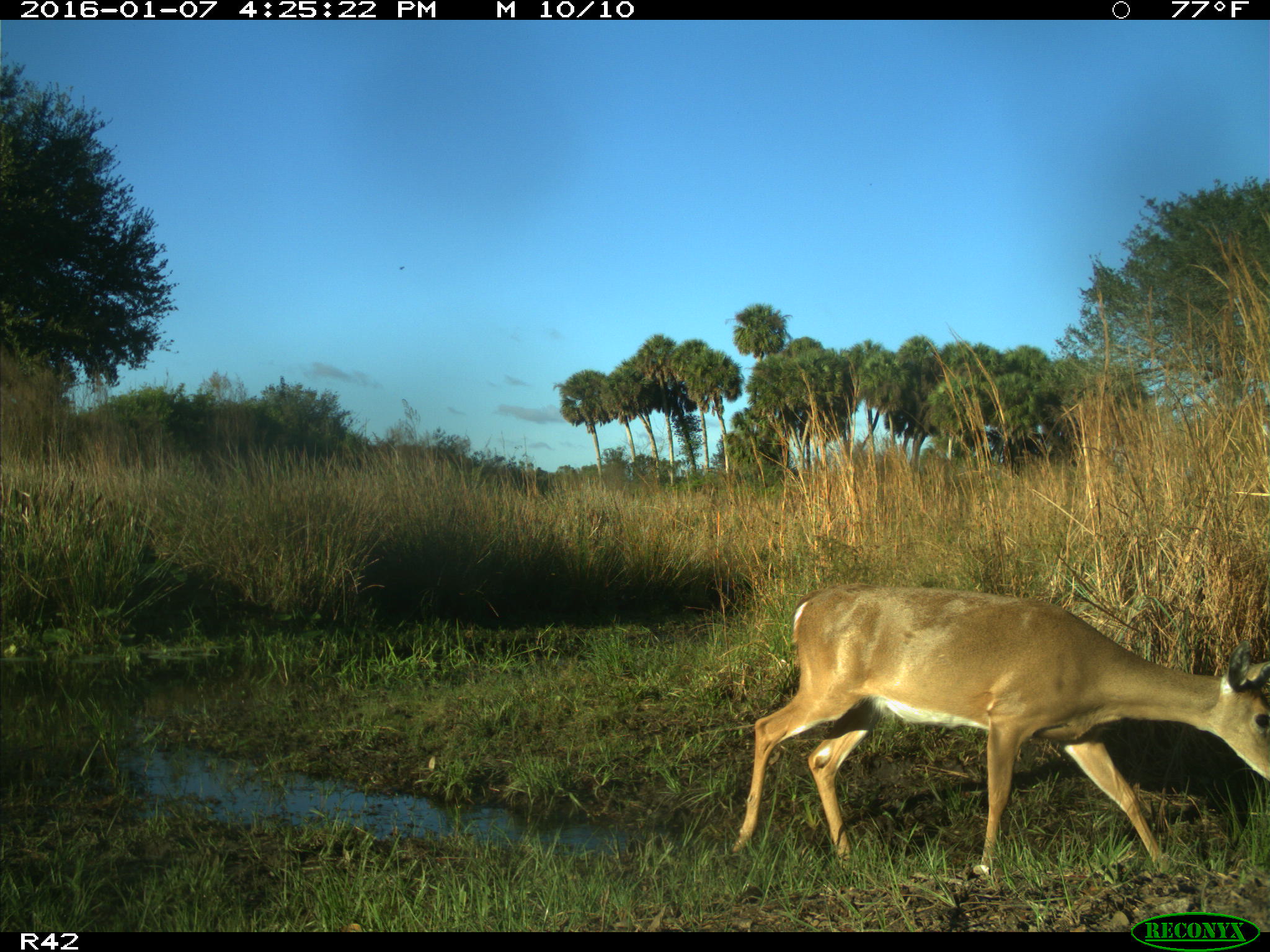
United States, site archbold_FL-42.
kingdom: Animalia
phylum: Chordata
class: Mammalia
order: Artiodactyla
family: Cervidae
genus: Odocoileus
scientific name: Odocoileus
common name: deer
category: unidentified deer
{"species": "unidentified deer (deer) (Odocoileus)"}